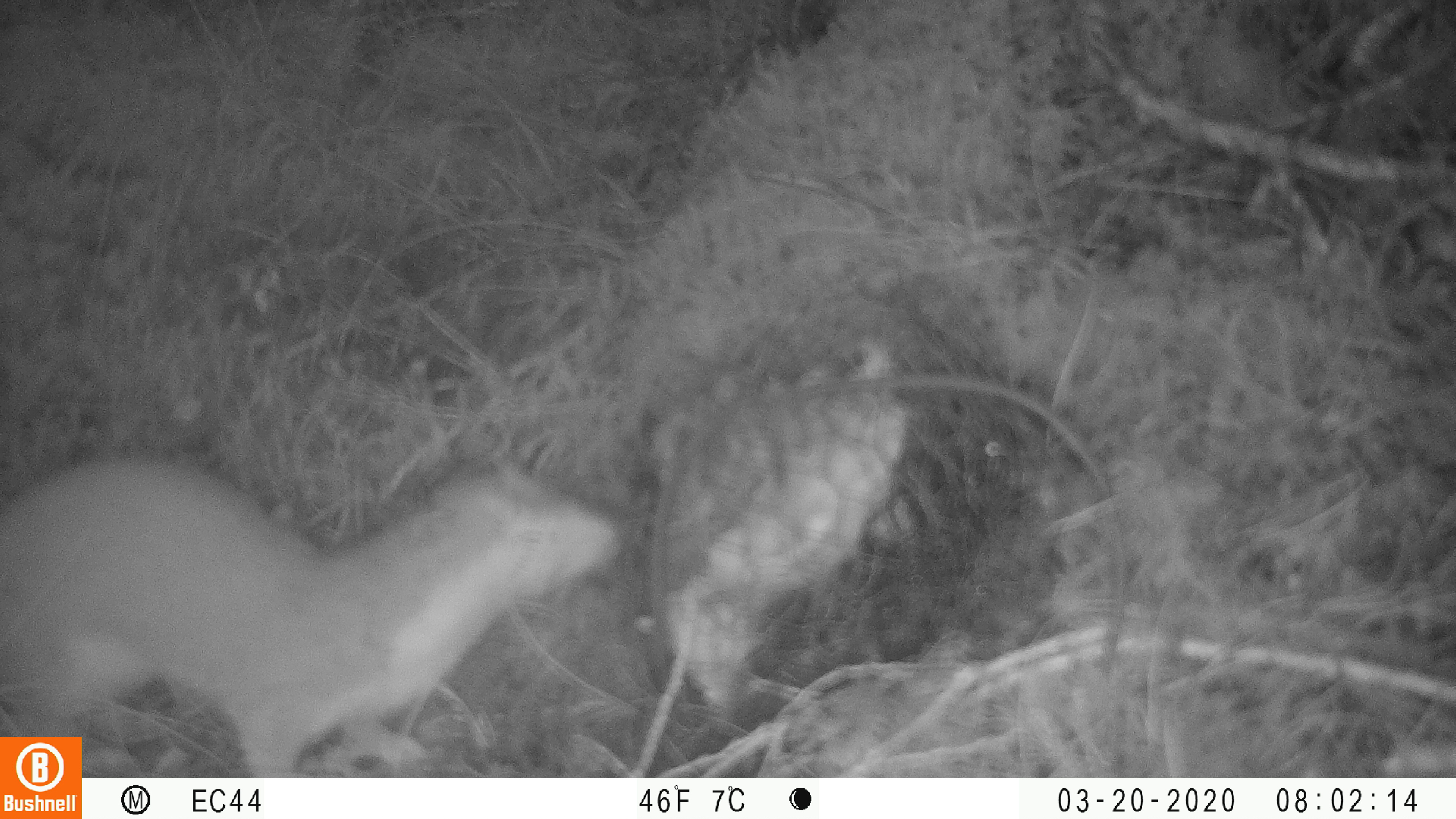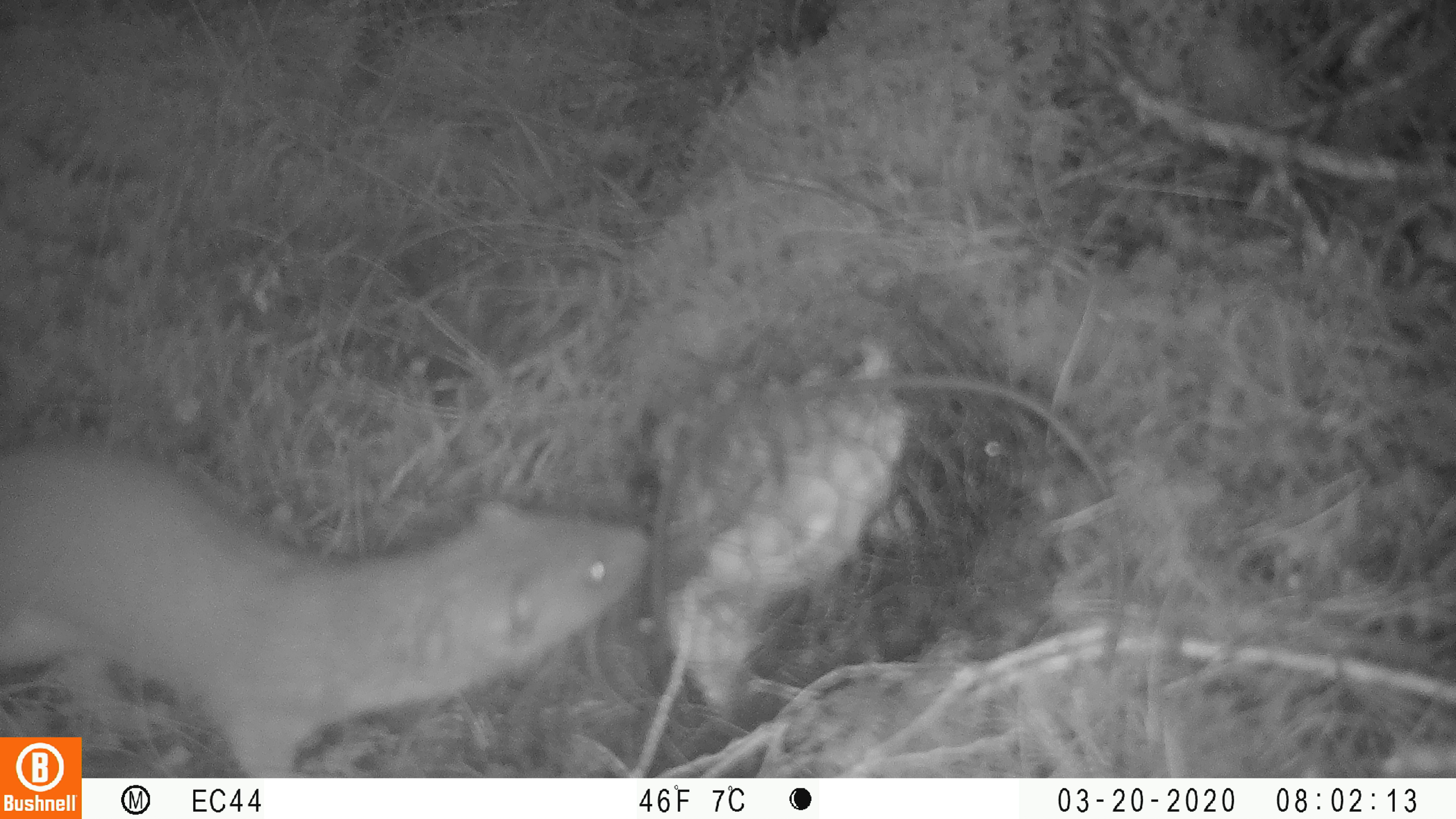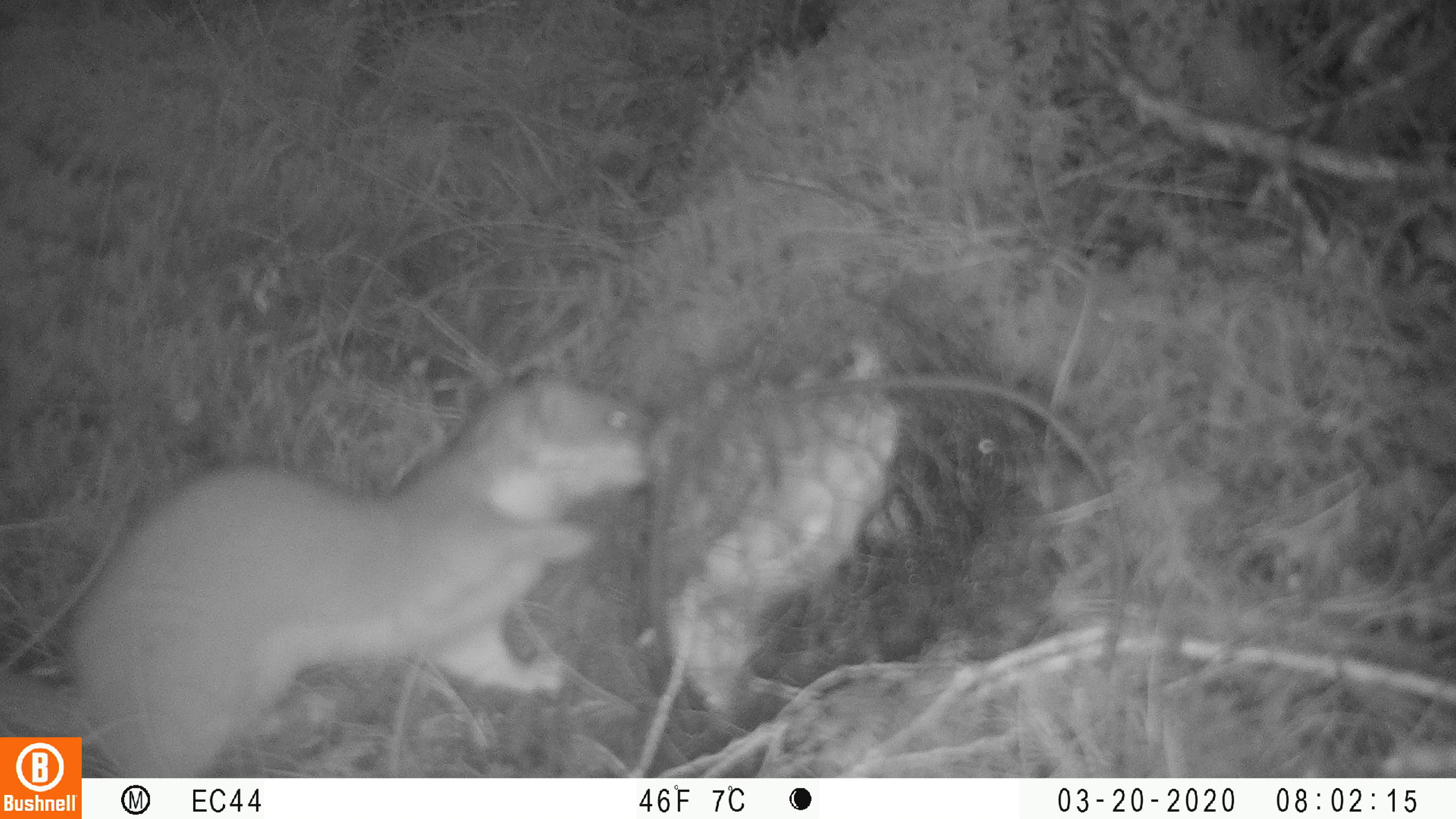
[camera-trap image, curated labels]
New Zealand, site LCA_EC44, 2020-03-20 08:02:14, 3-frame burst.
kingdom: Animalia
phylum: Chordata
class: Mammalia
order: Carnivora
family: Mustelidae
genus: Mustela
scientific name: Mustela erminea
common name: stoat